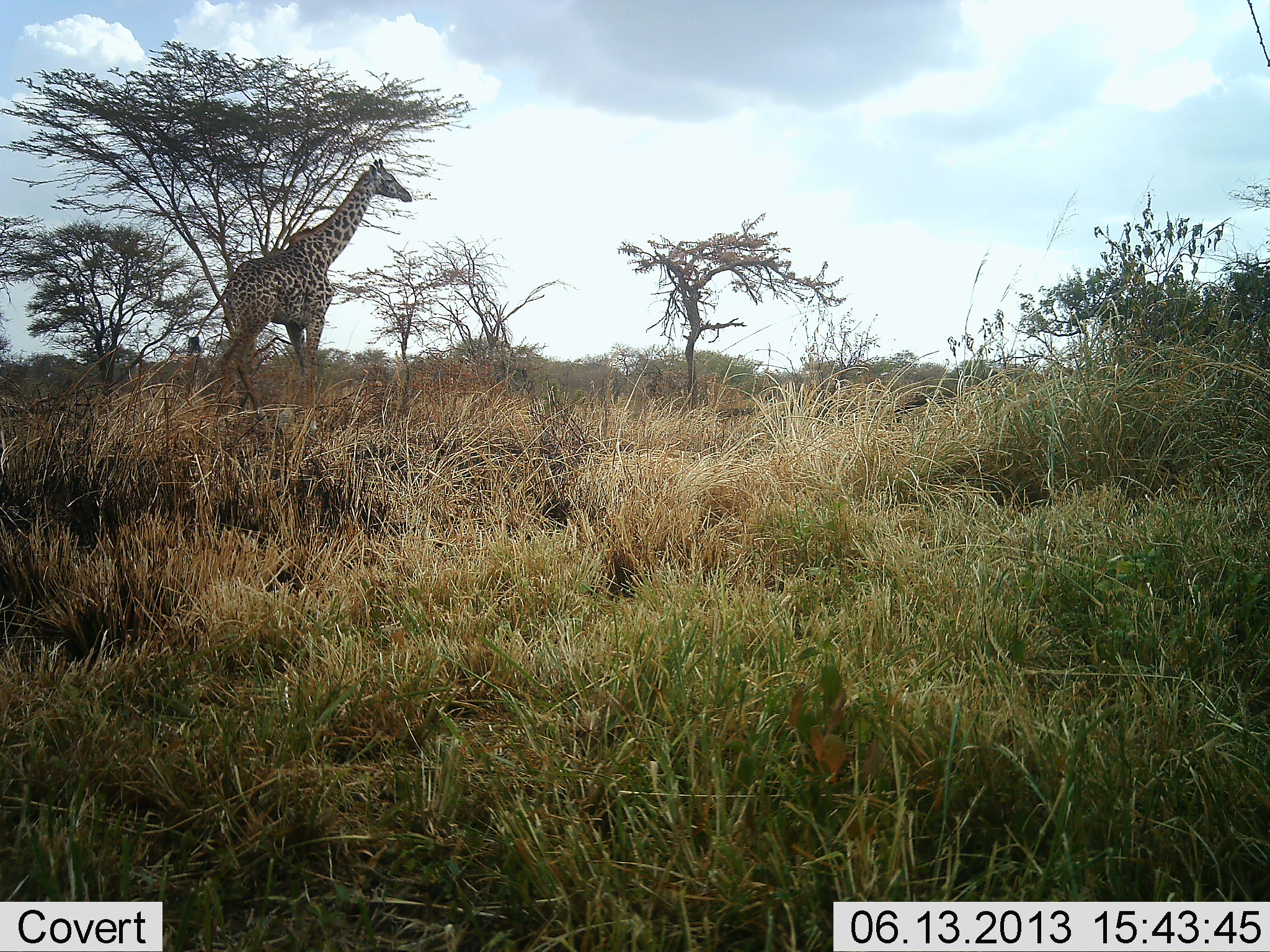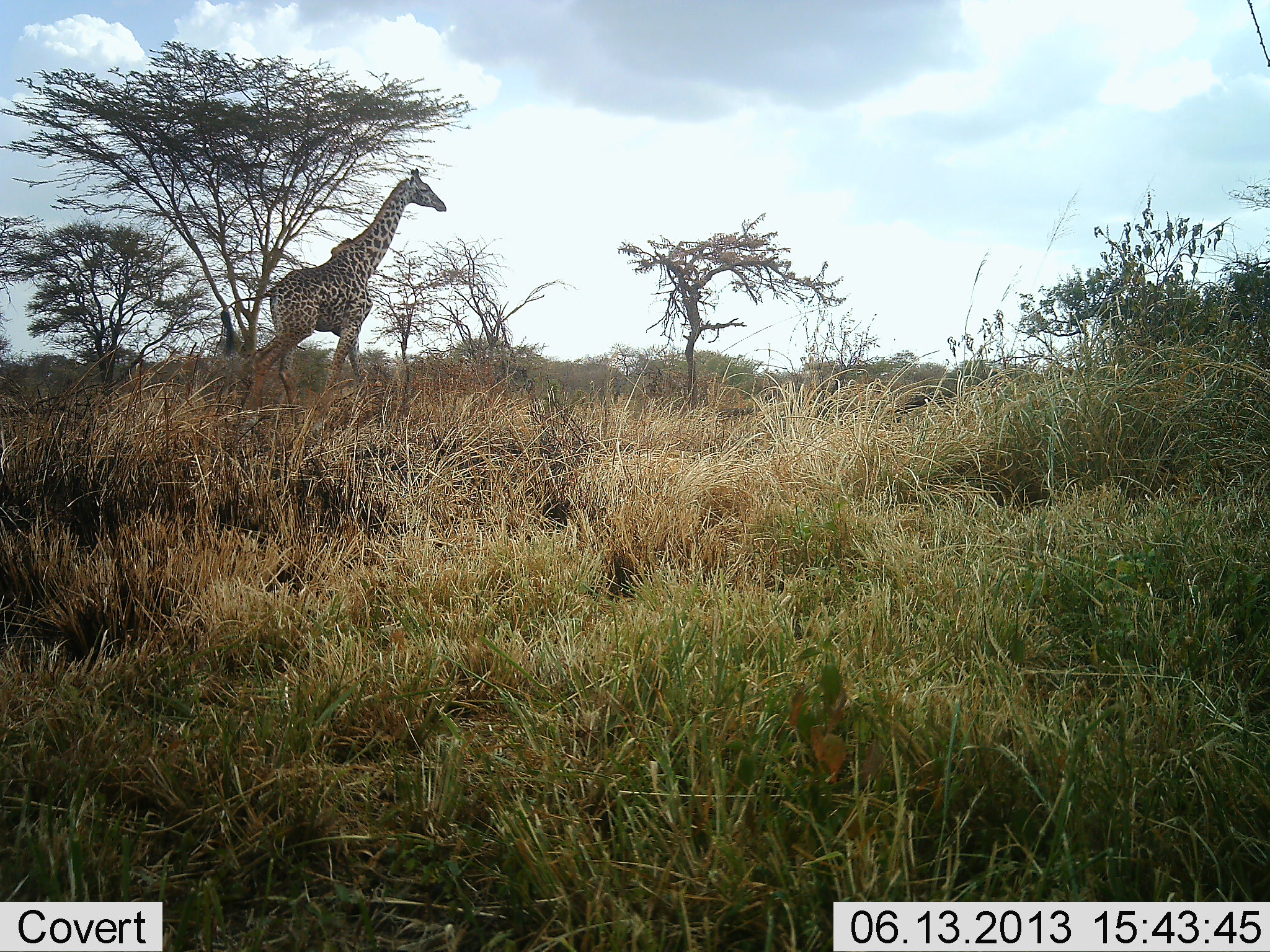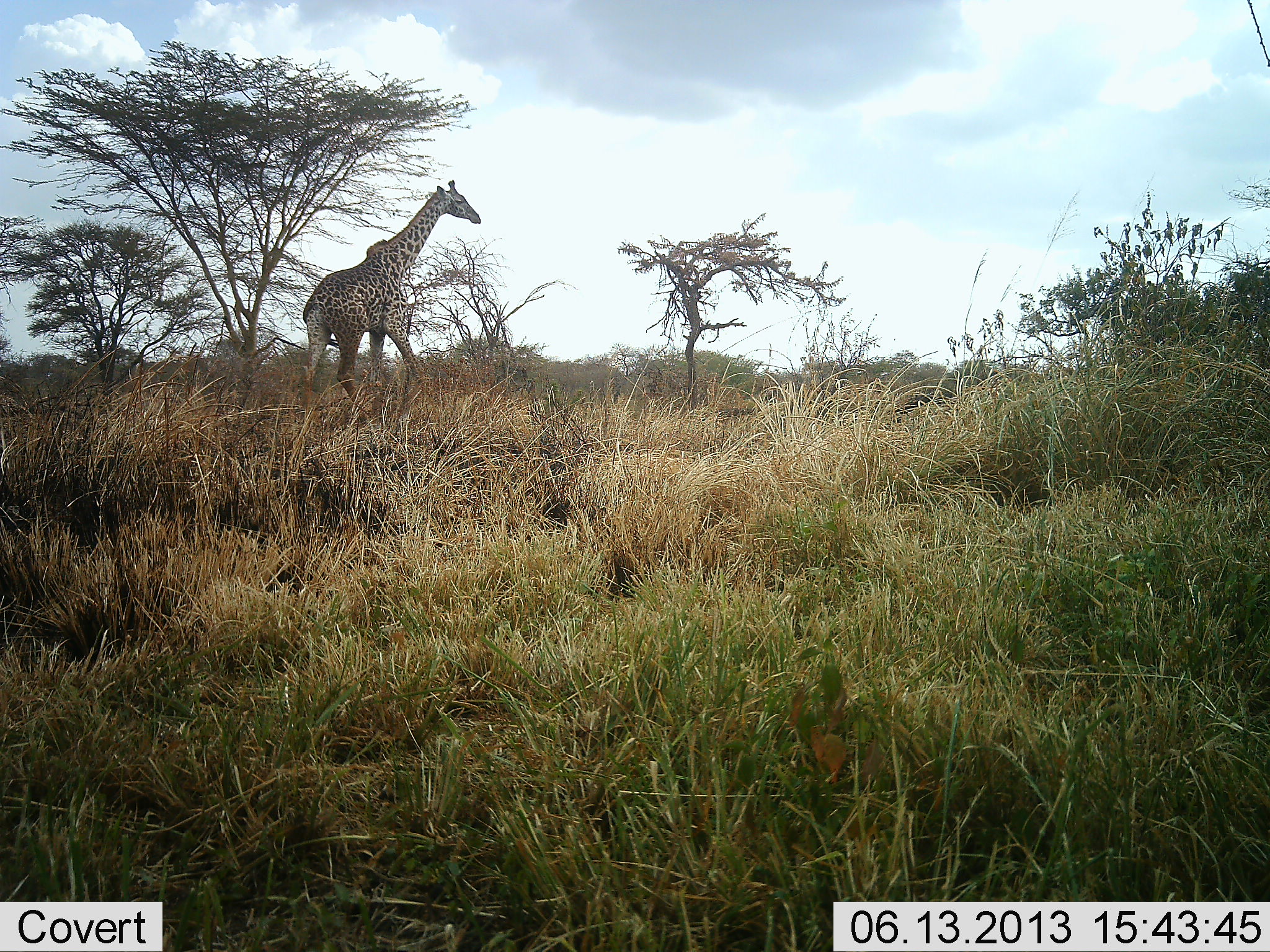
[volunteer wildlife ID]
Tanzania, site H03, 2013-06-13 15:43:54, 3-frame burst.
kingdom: Animalia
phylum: Chordata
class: Mammalia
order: Artiodactyla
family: Giraffidae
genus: Giraffa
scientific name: Giraffa camelopardalis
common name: giraffe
Giraffe (Giraffa camelopardalis), count 1. Behavior (volunteer vote fractions): standing 6%, resting 0%, moving 94%, interacting 0%. Young present (vote fraction): 0%. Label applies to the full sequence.